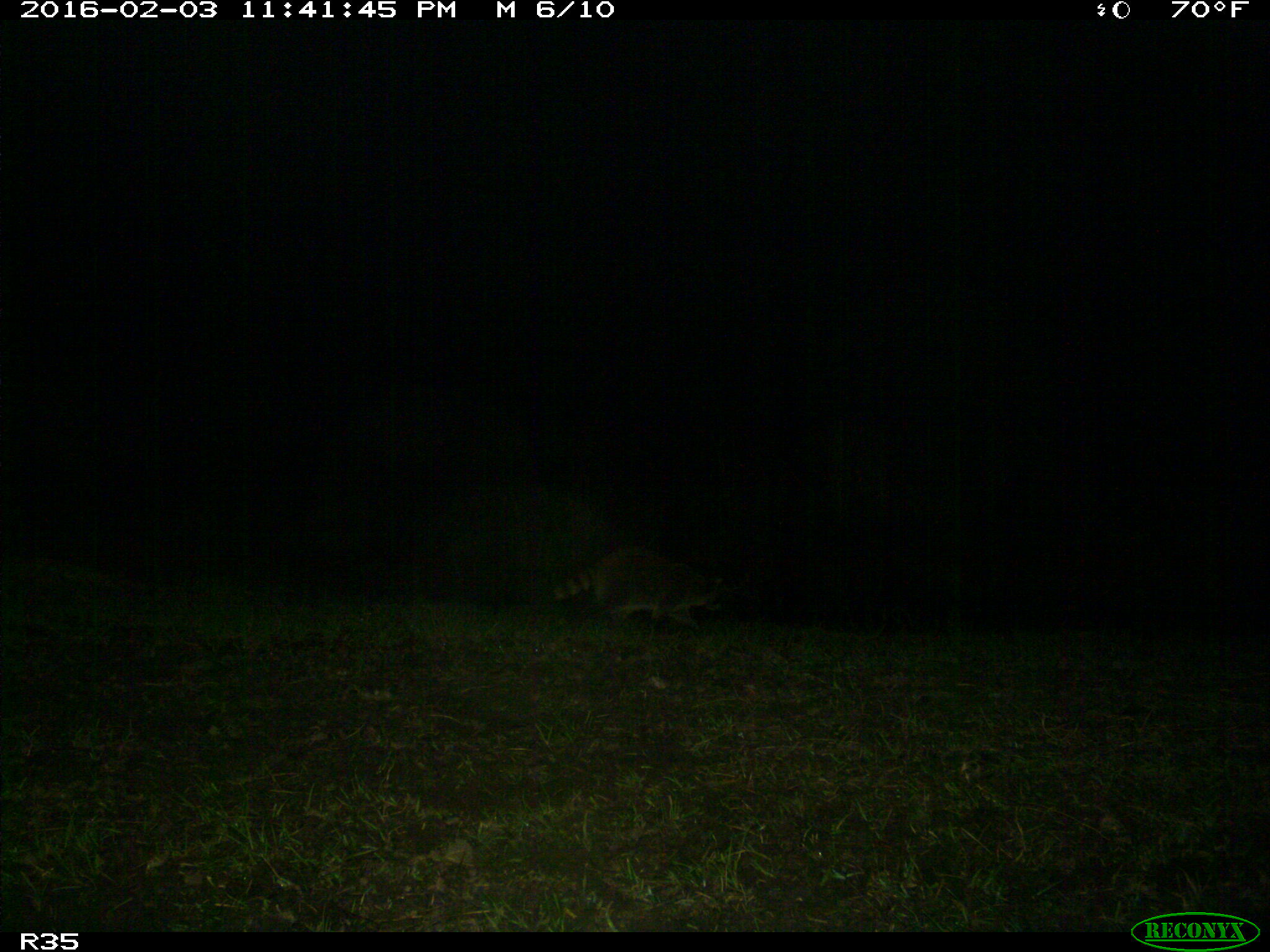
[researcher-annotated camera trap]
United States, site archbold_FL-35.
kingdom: Animalia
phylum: Chordata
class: Mammalia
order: Carnivora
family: Procyonidae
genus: Procyon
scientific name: Procyon lotor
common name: common raccoon